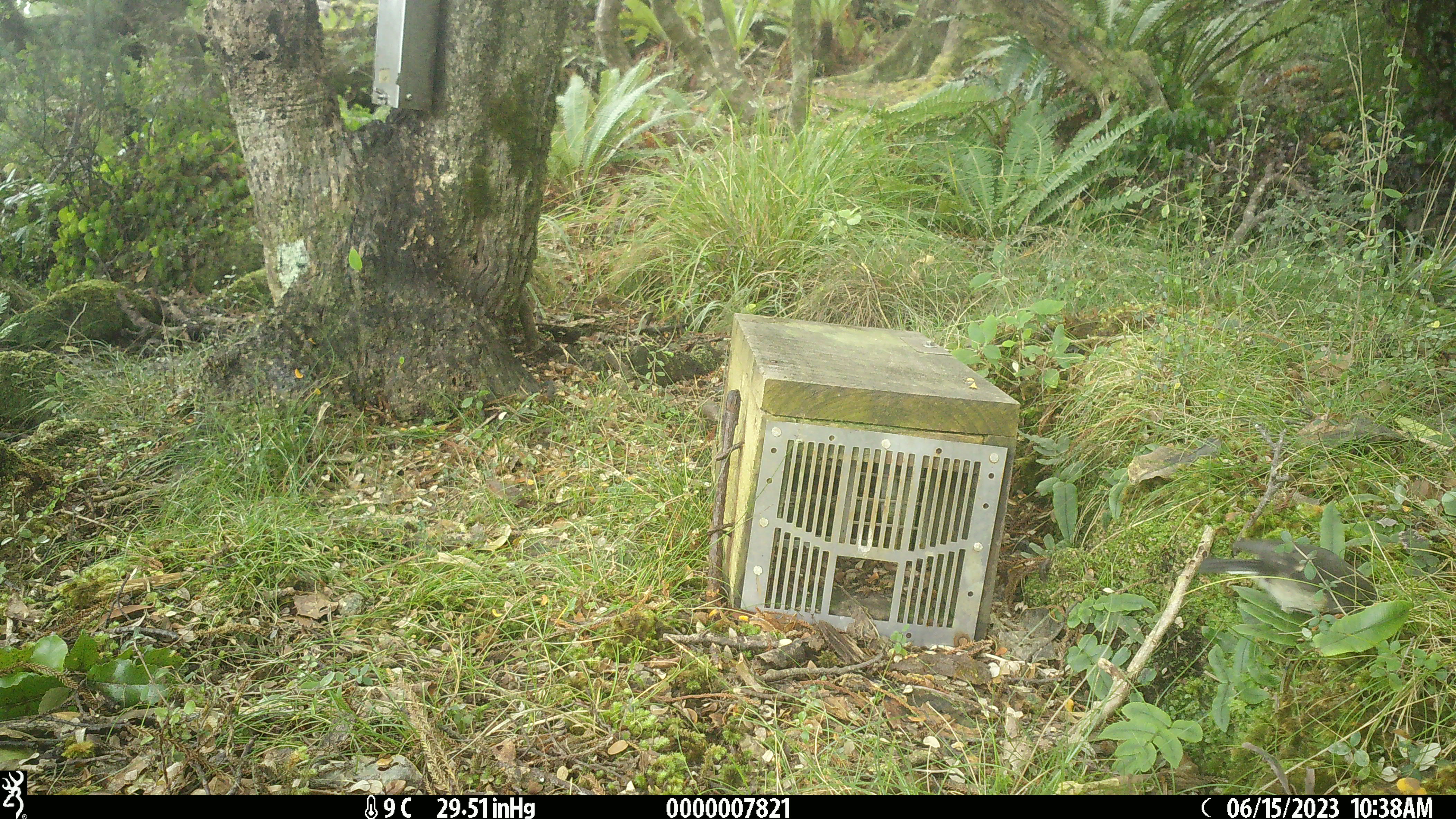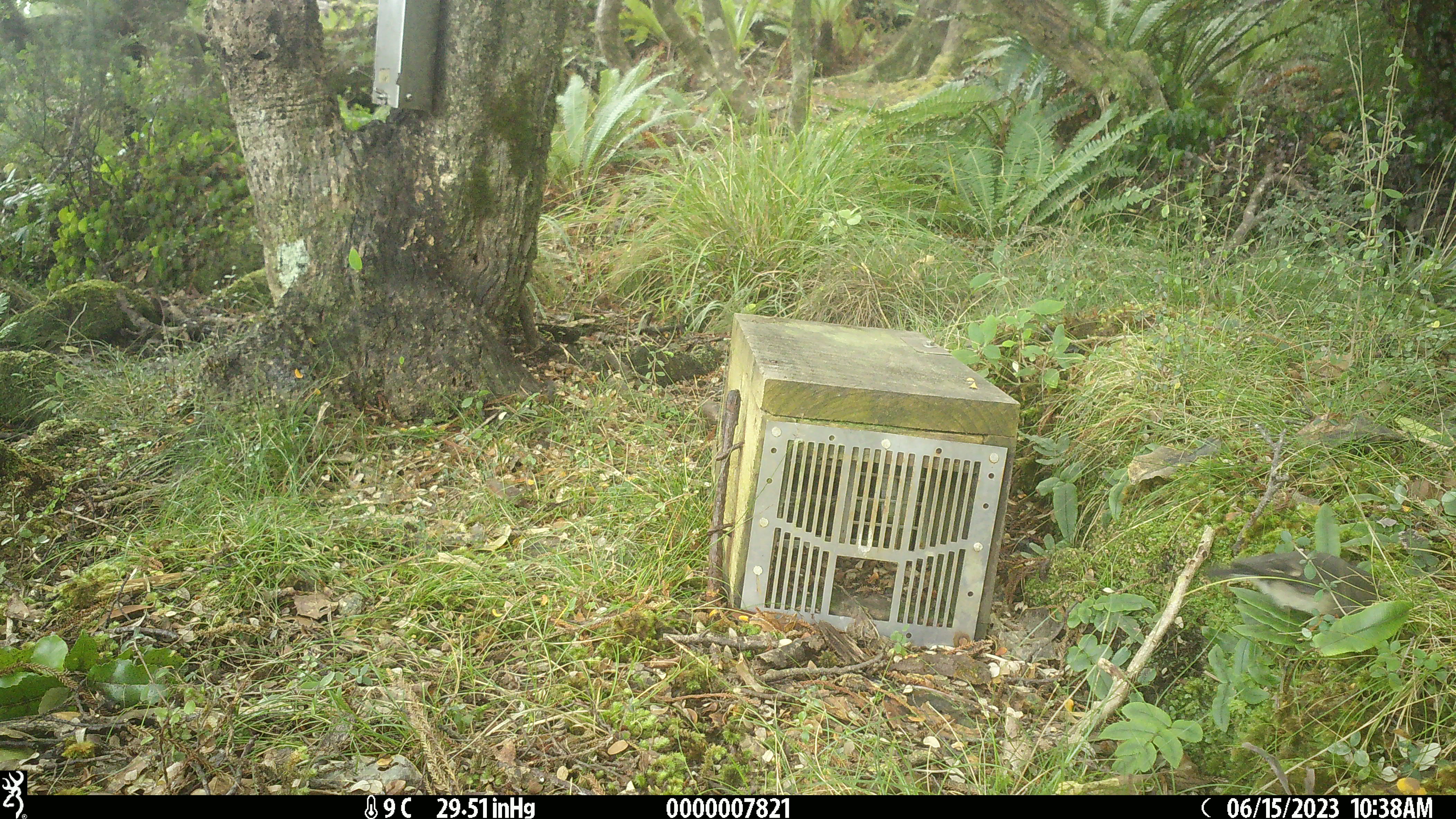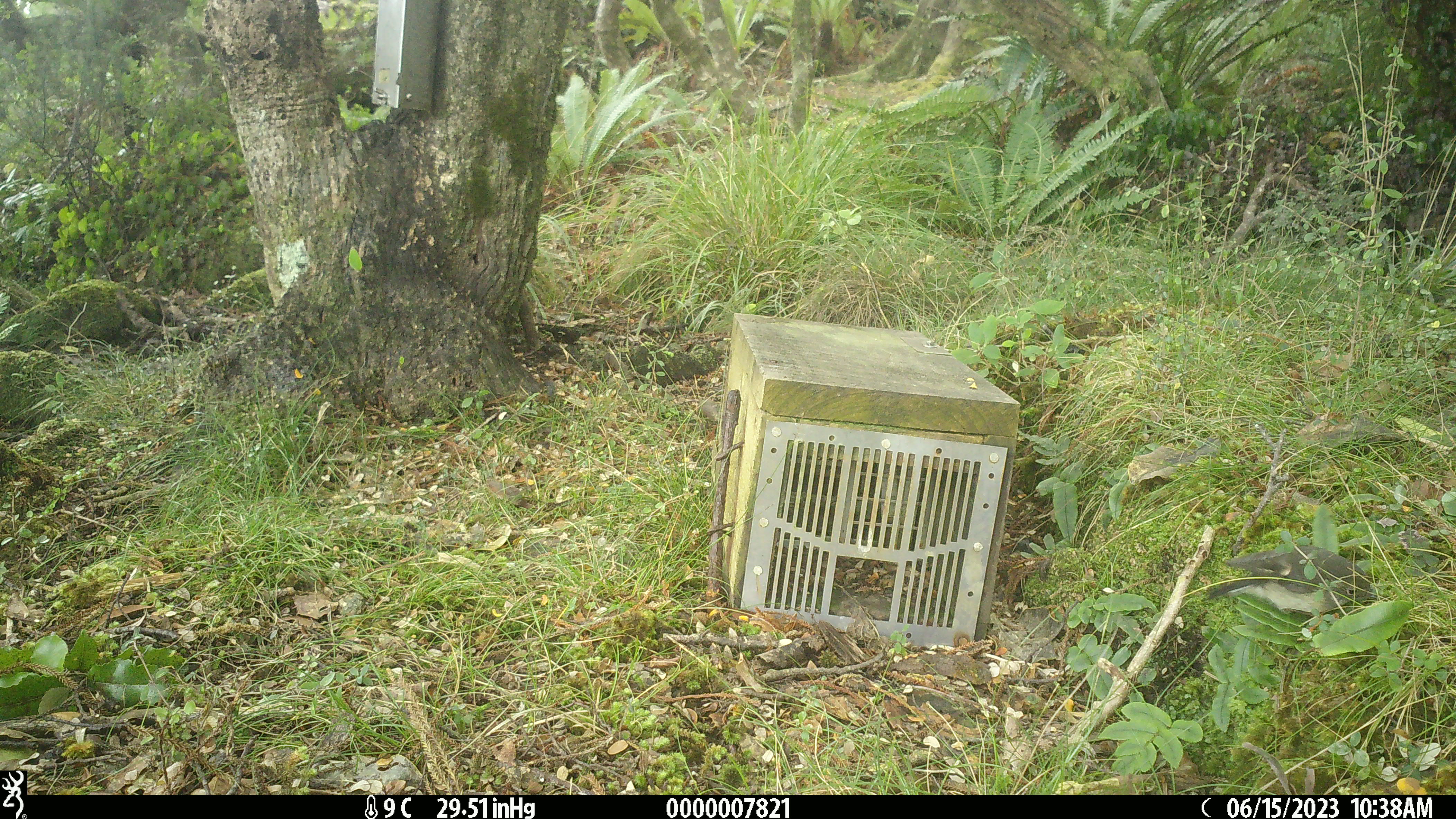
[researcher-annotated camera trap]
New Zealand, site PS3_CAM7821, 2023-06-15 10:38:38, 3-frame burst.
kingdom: Animalia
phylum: Chordata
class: Aves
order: Passeriformes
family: Petroicidae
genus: Petroica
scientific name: Petroica macrocephala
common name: tomtit